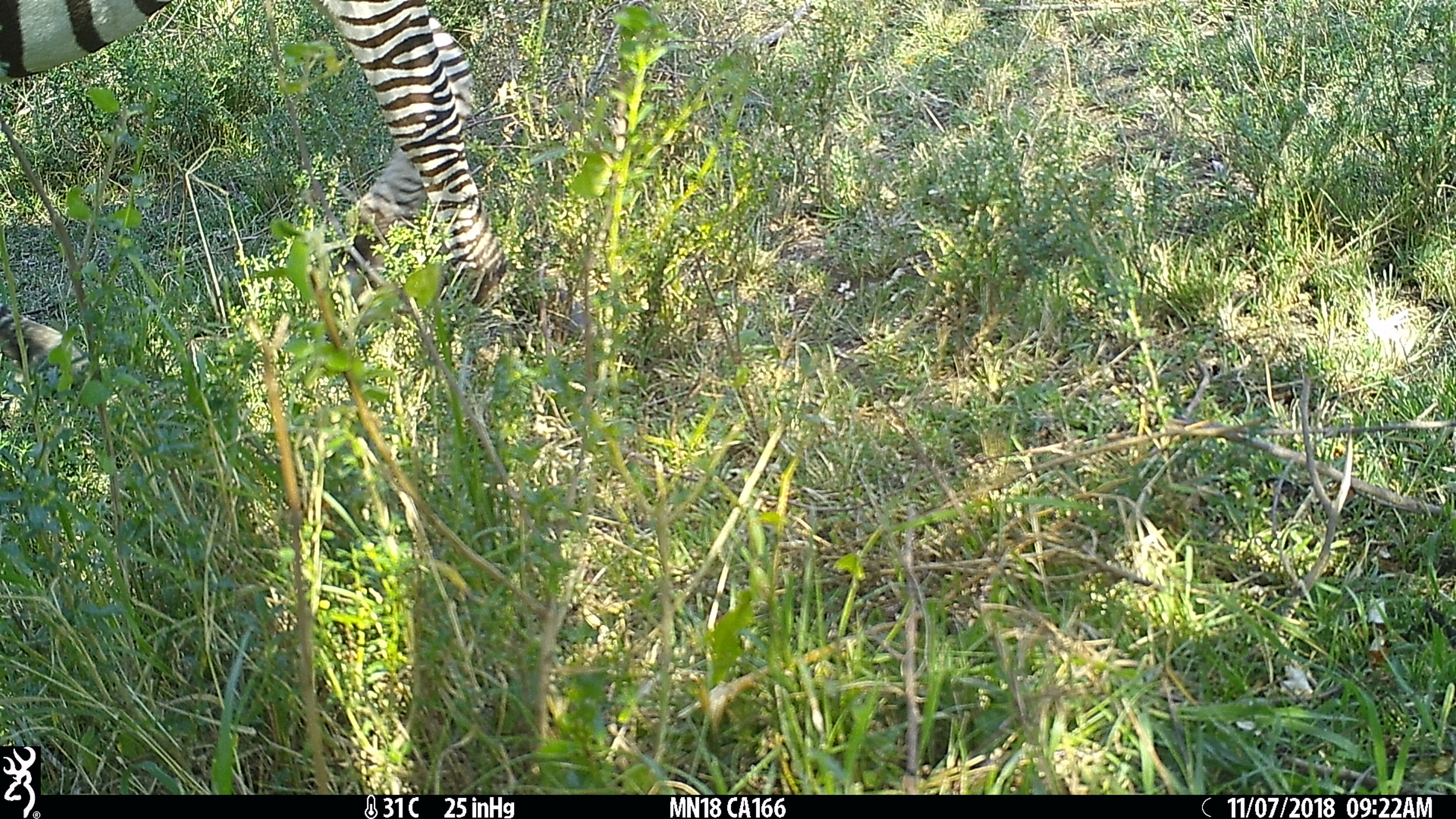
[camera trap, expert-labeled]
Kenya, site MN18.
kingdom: Animalia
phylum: Chordata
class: Mammalia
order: Perissodactyla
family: Equidae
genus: Equus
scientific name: Equus quagga burchellii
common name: burchell's zebra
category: zebra